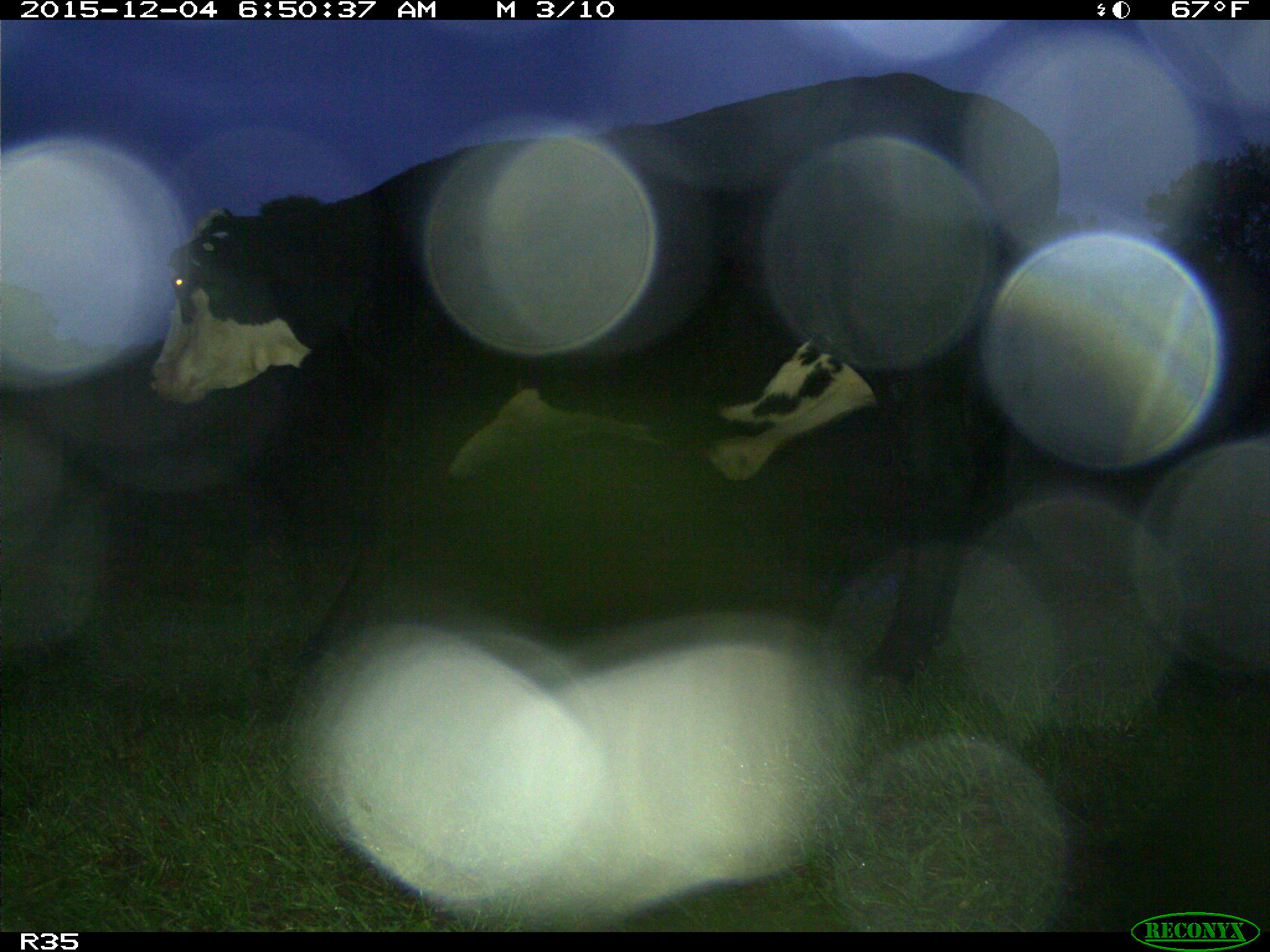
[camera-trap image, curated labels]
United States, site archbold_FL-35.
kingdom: Animalia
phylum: Chordata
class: Mammalia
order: Artiodactyla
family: Bovidae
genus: Bos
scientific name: Bos taurus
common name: domestic cow